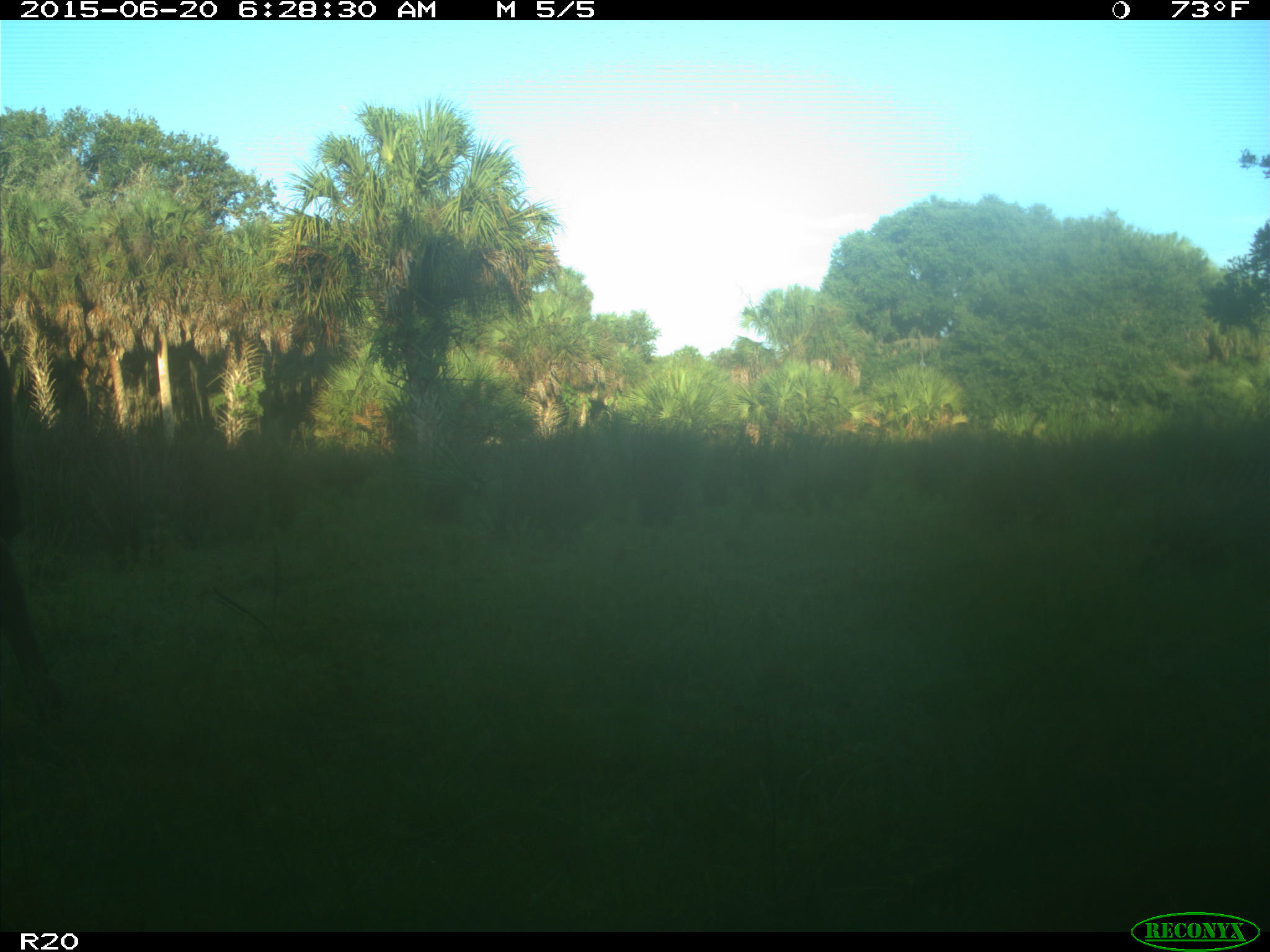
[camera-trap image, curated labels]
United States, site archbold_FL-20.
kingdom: Animalia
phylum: Chordata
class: Mammalia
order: Artiodactyla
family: Bovidae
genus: Bos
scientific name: Bos taurus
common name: domestic cow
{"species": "Bos taurus (domestic cow)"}